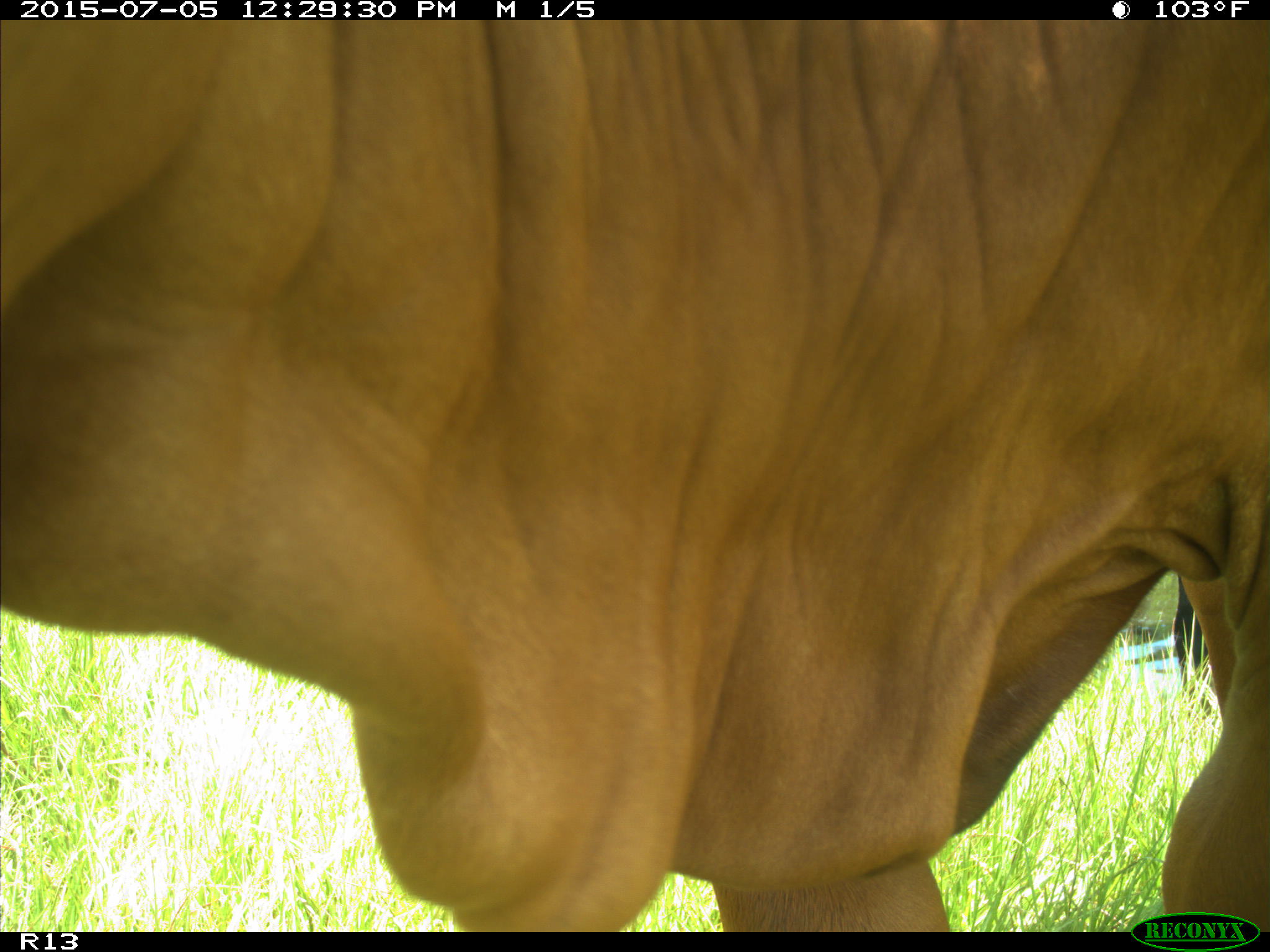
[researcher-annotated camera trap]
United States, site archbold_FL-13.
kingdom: Animalia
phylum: Chordata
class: Mammalia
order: Artiodactyla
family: Bovidae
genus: Bos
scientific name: Bos taurus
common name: domestic cow